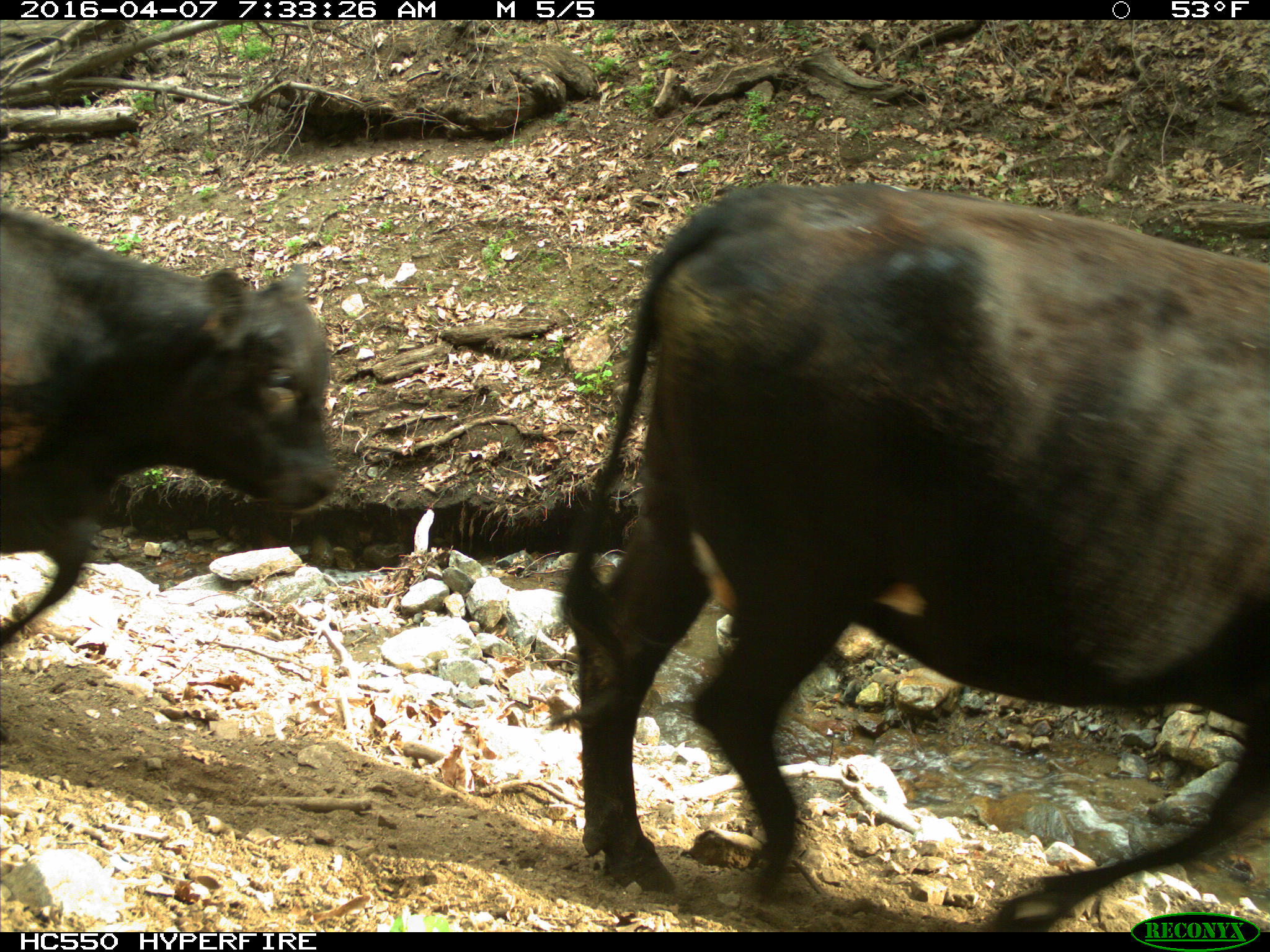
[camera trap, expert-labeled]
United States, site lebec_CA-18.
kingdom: Animalia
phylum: Chordata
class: Mammalia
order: Artiodactyla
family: Bovidae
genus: Bos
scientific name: Bos taurus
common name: domestic cow